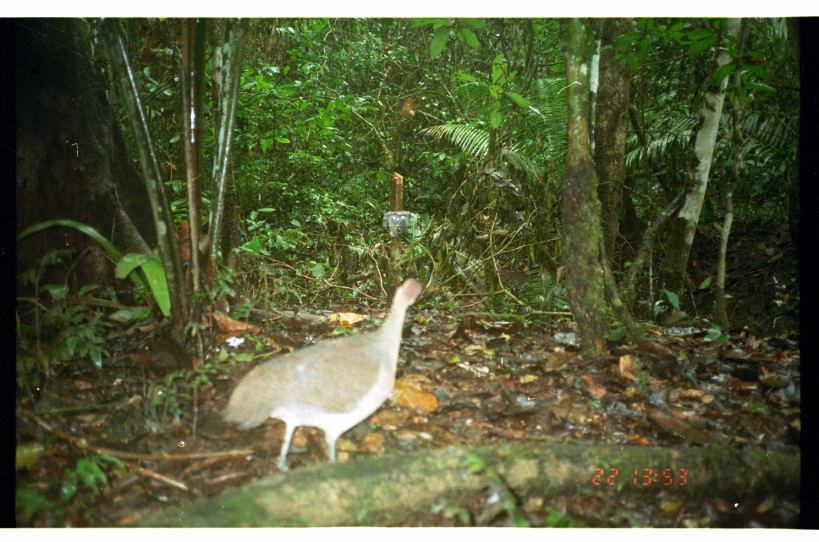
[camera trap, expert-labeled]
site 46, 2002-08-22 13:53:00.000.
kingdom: Animalia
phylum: Chordata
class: Aves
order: Tinamiformes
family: Tinamidae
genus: Tinamus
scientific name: Tinamus guttatus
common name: white-throated tinamou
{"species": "Tinamus guttatus (white-throated tinamou)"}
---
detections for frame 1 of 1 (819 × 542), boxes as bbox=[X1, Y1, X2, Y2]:
tinamus guttatus: bbox=[216, 274, 425, 474]